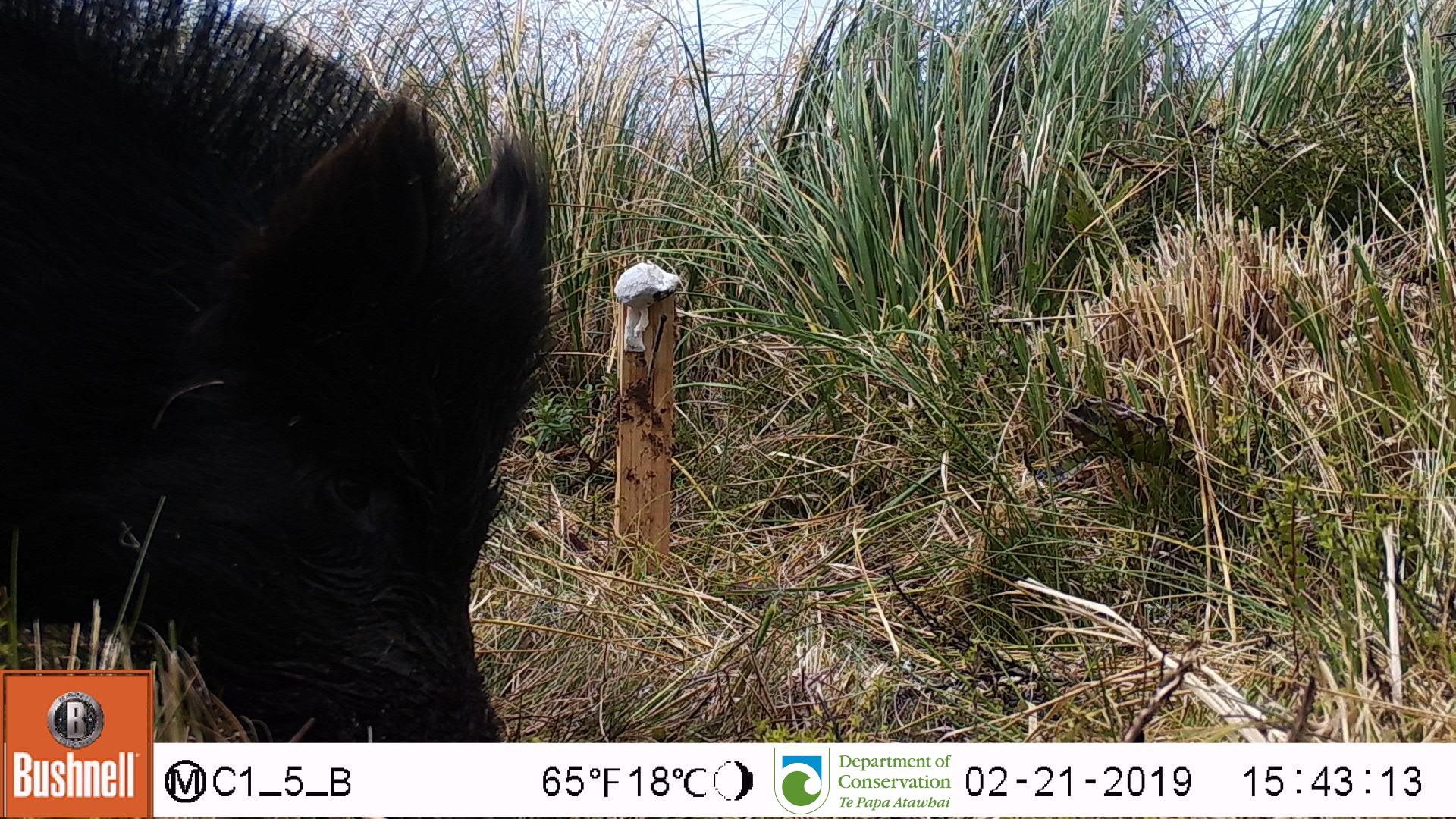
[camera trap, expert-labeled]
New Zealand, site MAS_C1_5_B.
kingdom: Animalia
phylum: Chordata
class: Mammalia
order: Artiodactyla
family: Suidae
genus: Sus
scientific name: Sus scrofa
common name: pig